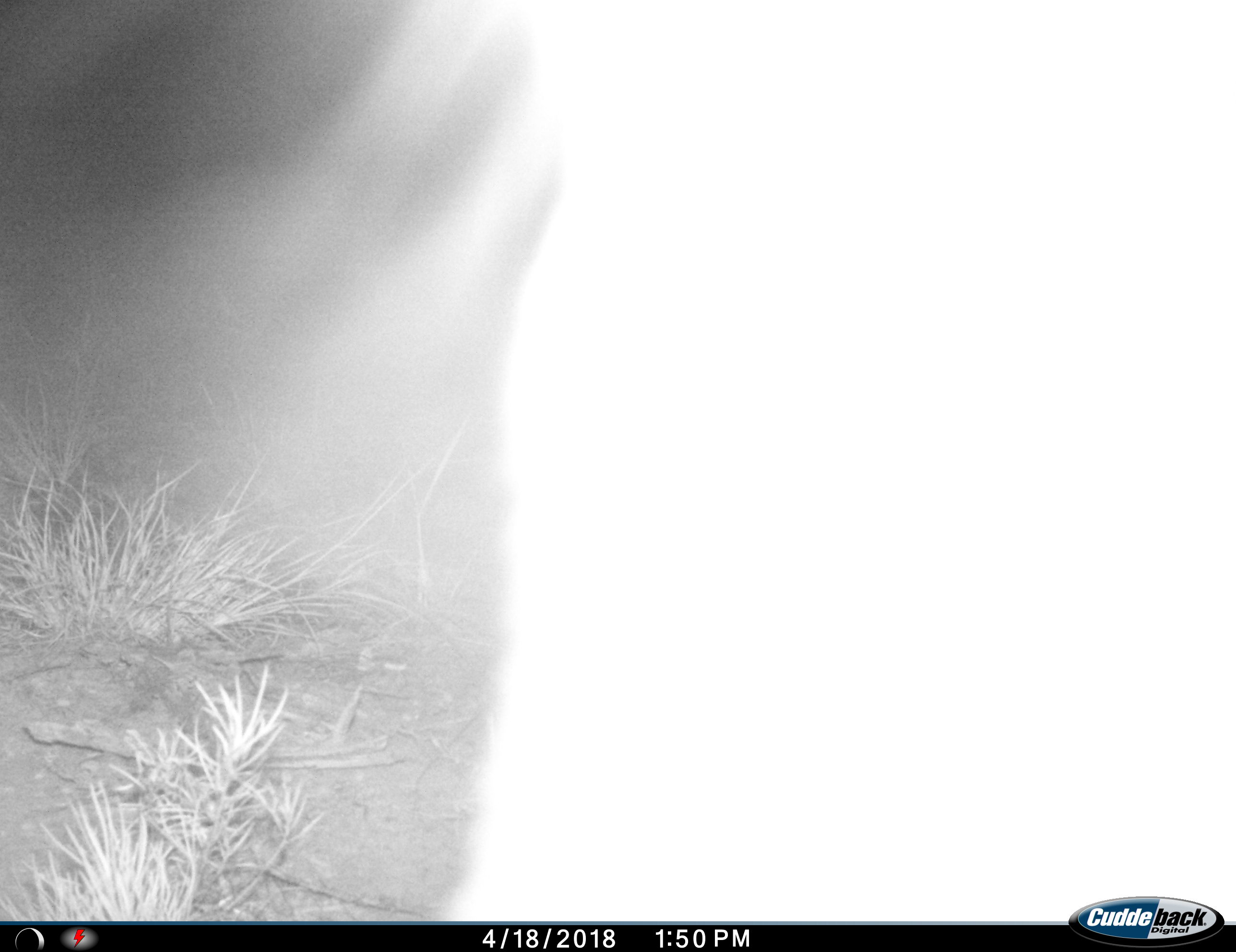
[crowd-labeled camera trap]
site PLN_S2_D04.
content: unidentified animal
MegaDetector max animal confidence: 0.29